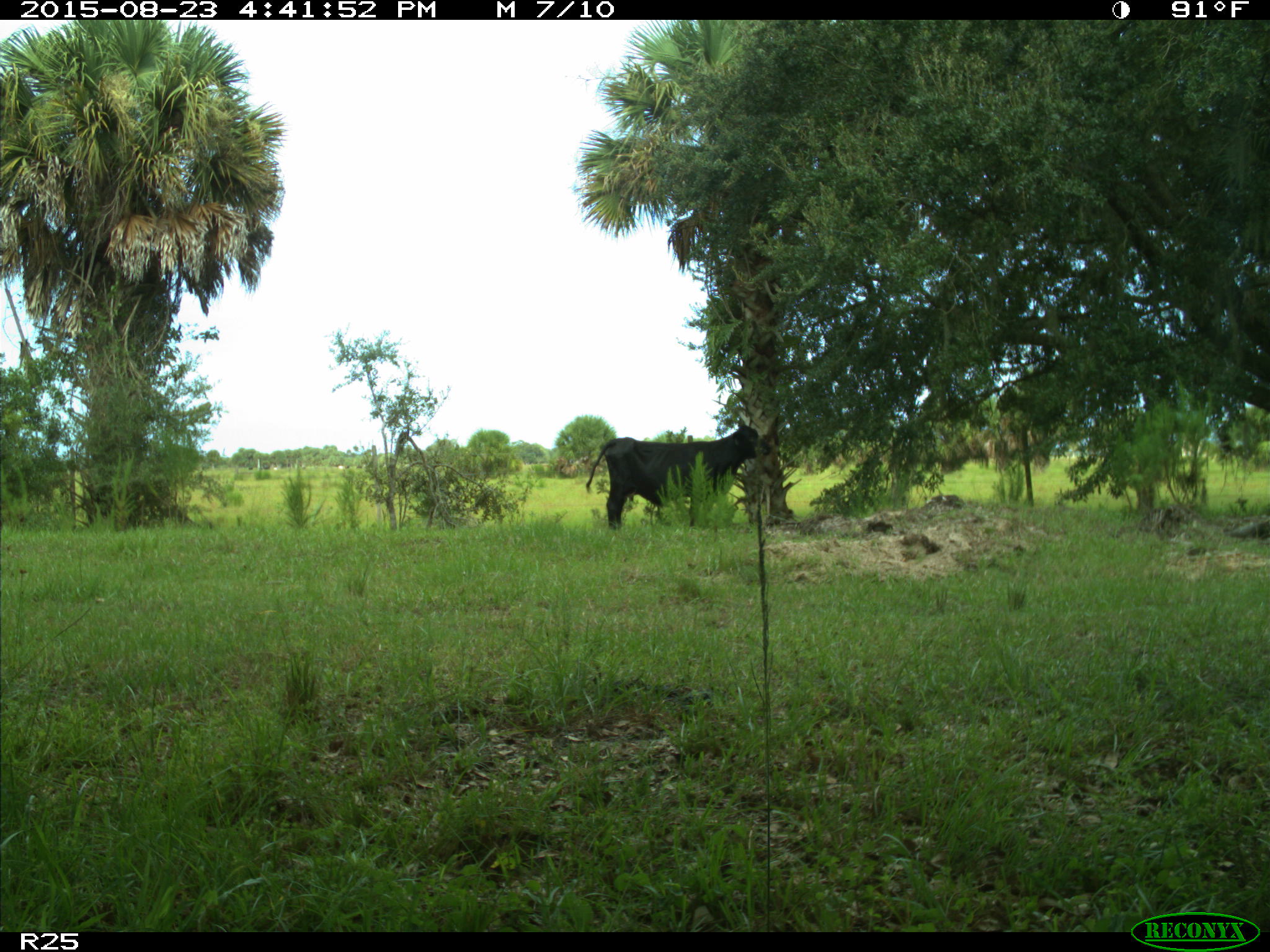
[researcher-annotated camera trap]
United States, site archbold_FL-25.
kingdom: Animalia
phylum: Chordata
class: Mammalia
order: Artiodactyla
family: Bovidae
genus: Bos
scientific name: Bos taurus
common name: domestic cow